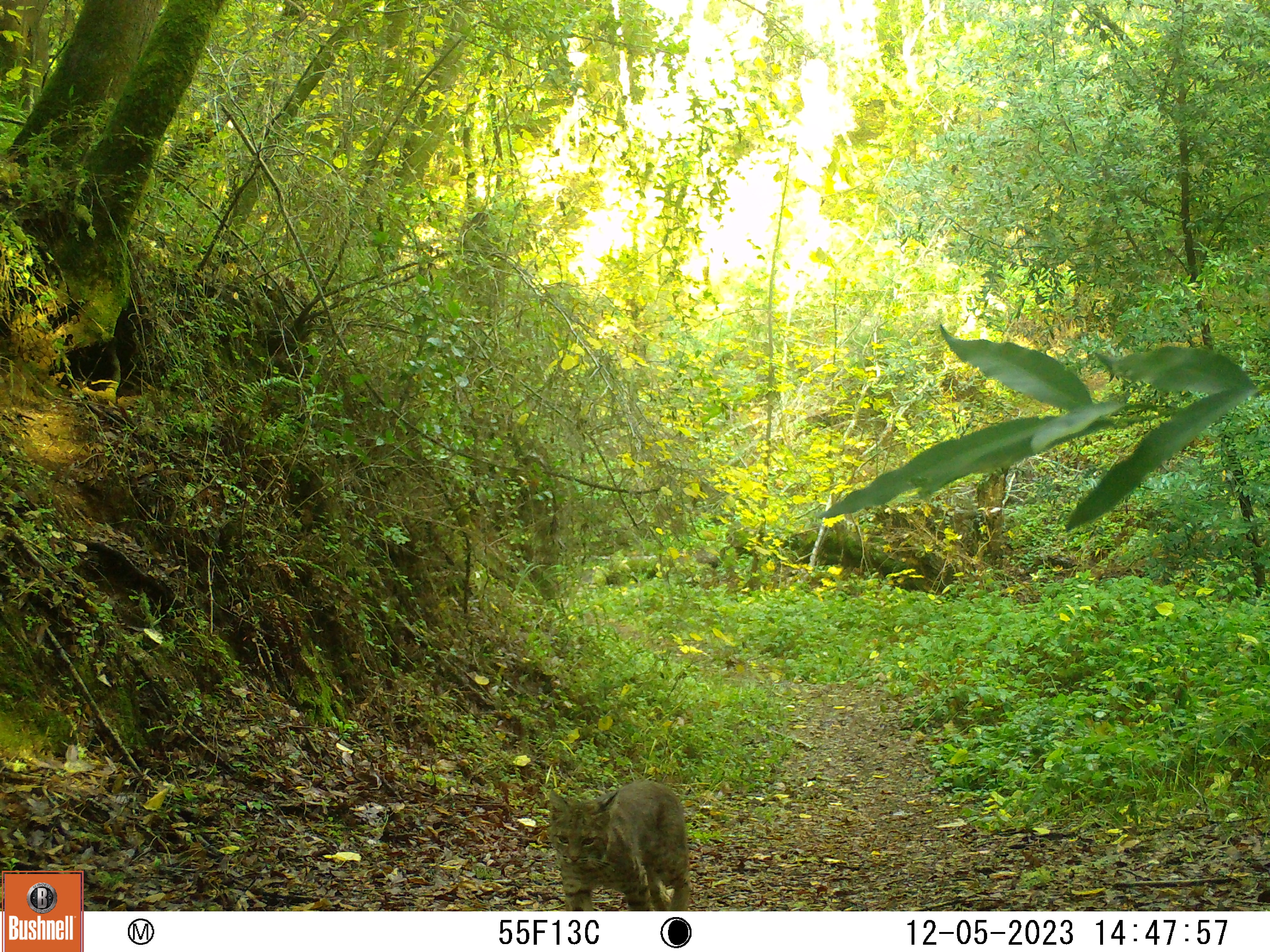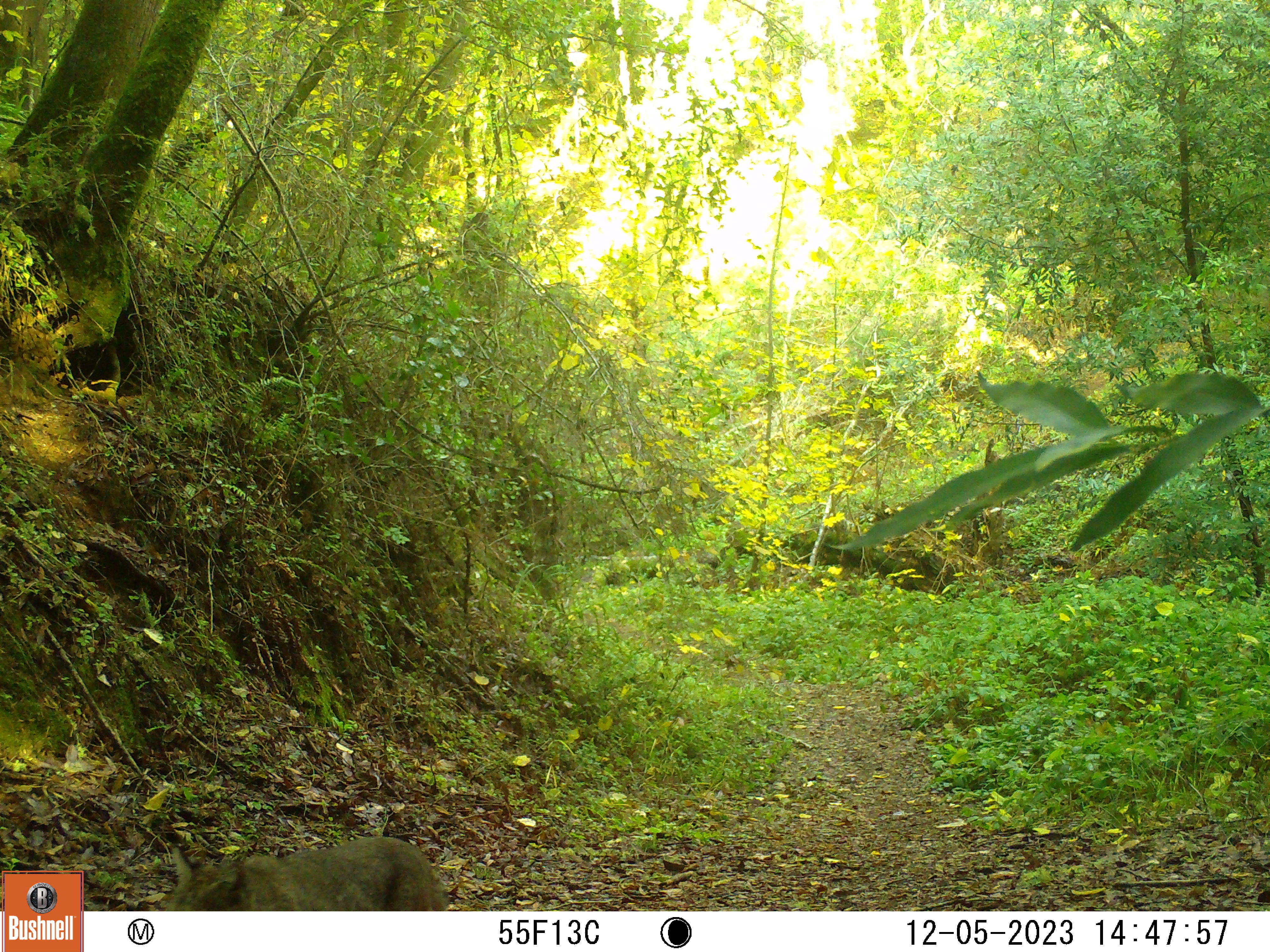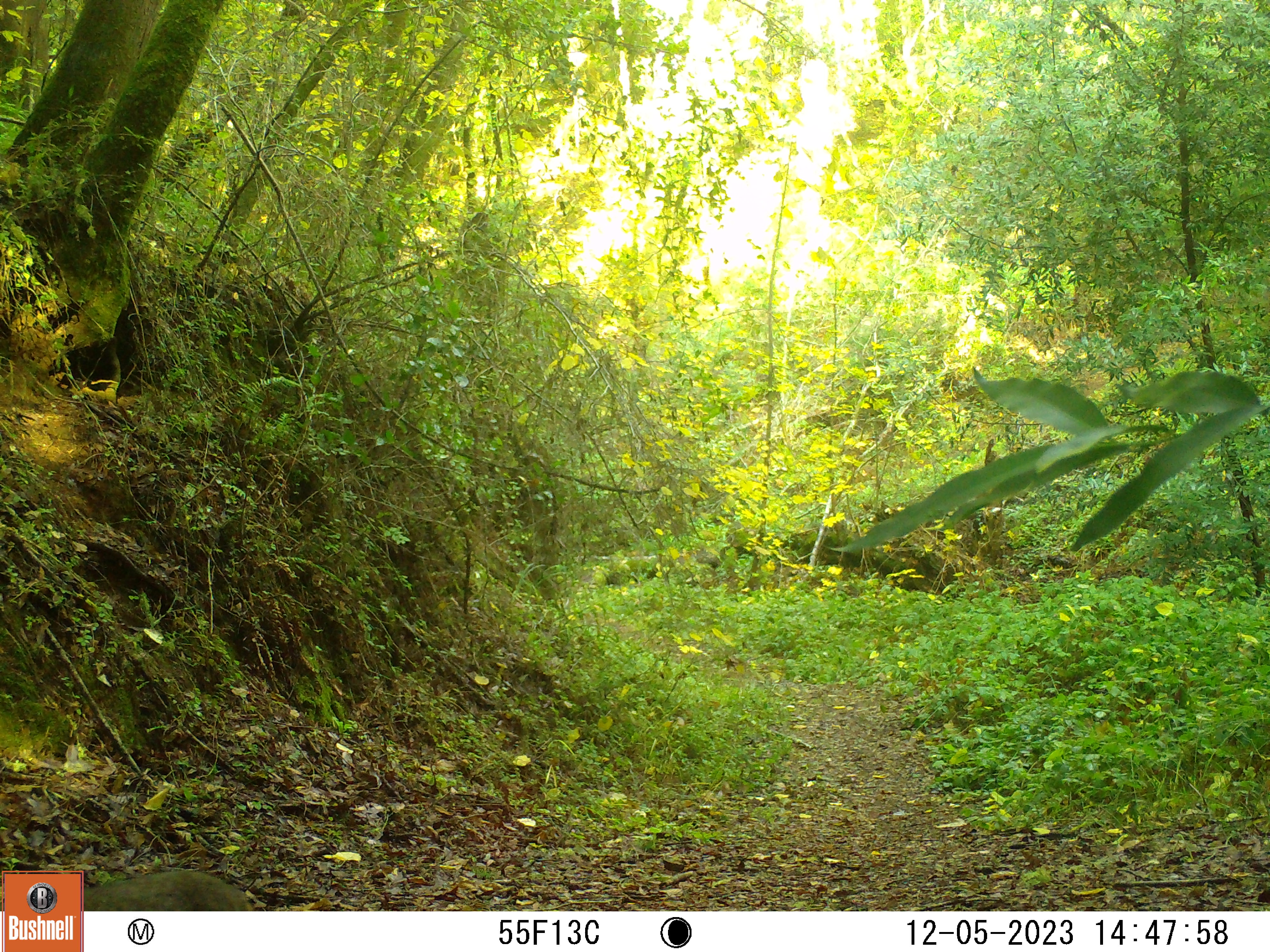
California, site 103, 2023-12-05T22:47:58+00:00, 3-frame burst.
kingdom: Animalia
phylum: Chordata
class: Mammalia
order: Carnivora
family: Felidae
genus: Lynx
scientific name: Lynx rufus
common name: bobcat